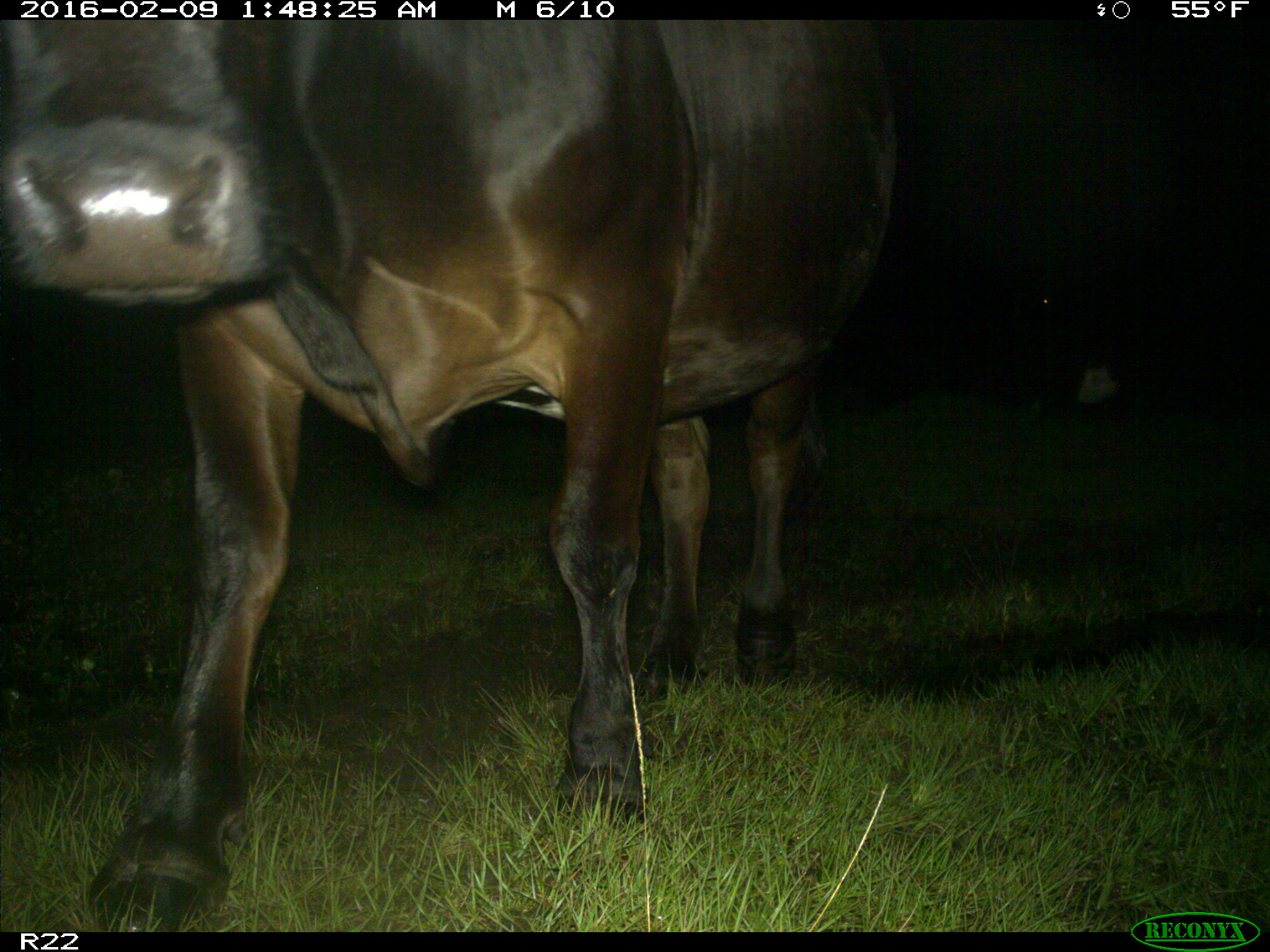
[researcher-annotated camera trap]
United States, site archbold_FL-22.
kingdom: Animalia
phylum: Chordata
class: Mammalia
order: Artiodactyla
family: Bovidae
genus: Bos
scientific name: Bos taurus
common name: domestic cow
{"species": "Bos taurus (domestic cow)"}